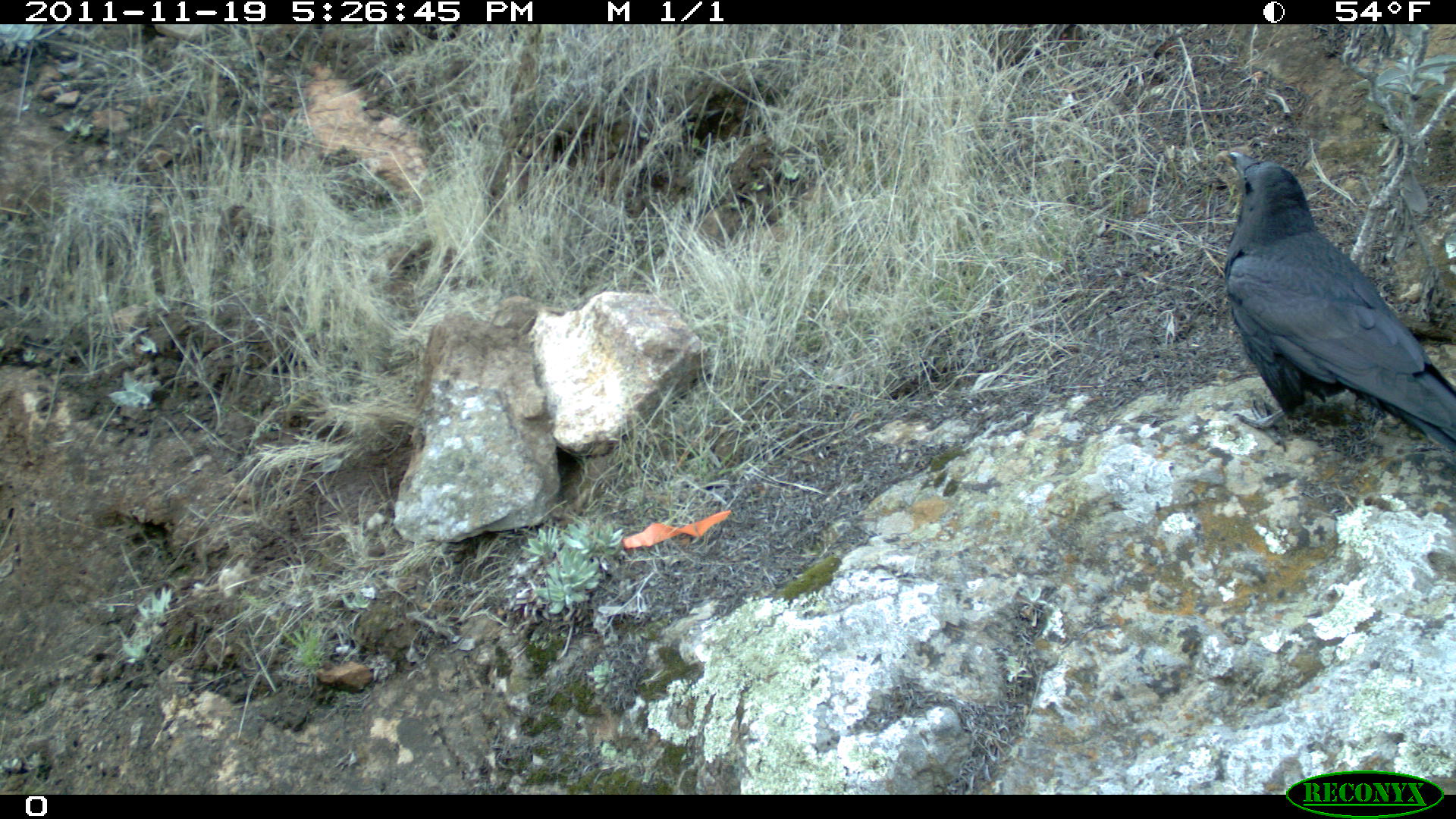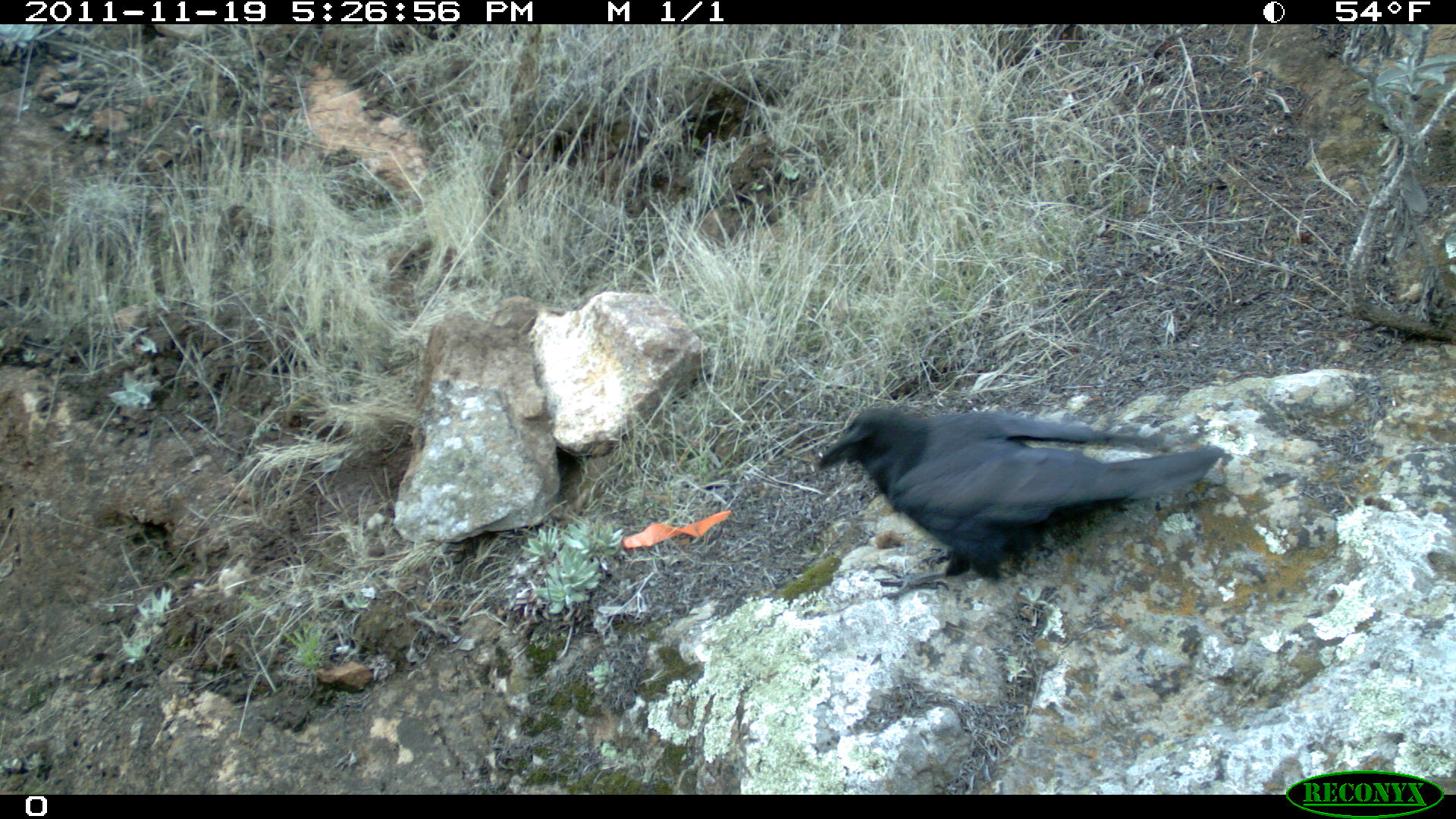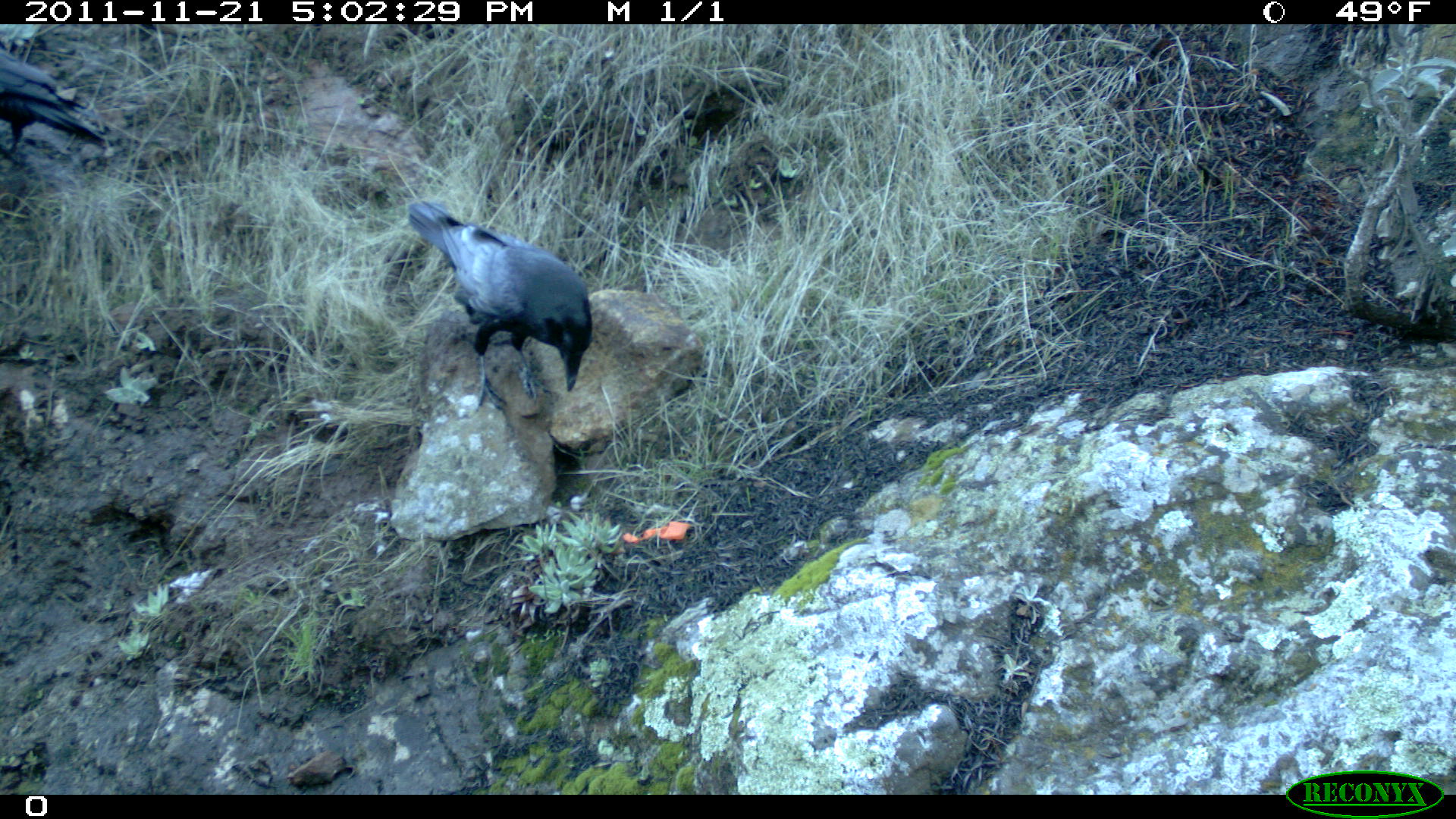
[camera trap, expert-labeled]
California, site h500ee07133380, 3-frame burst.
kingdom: Animalia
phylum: Chordata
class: Aves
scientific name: Aves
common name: bird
Bird (Aves).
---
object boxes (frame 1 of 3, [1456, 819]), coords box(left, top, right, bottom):
bird: box(1213, 149, 1455, 447)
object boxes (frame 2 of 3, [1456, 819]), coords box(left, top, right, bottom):
bird: box(818, 406, 1224, 598)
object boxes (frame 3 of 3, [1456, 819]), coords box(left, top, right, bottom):
bird: box(405, 199, 593, 419); box(0, 50, 110, 152)